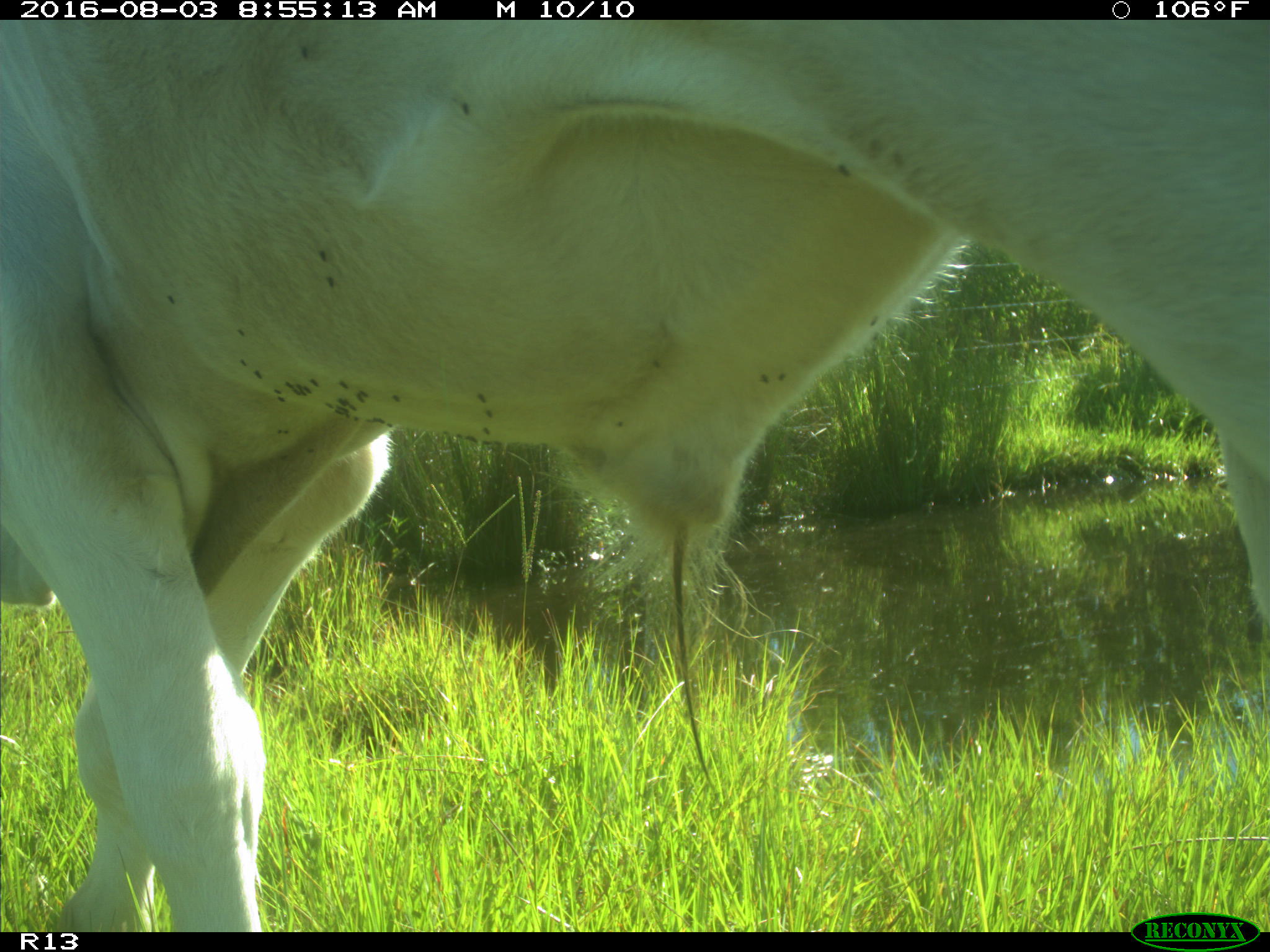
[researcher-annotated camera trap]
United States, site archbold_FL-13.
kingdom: Animalia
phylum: Chordata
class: Mammalia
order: Artiodactyla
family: Bovidae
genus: Bos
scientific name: Bos taurus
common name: domestic cow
Bos taurus (domestic cow).